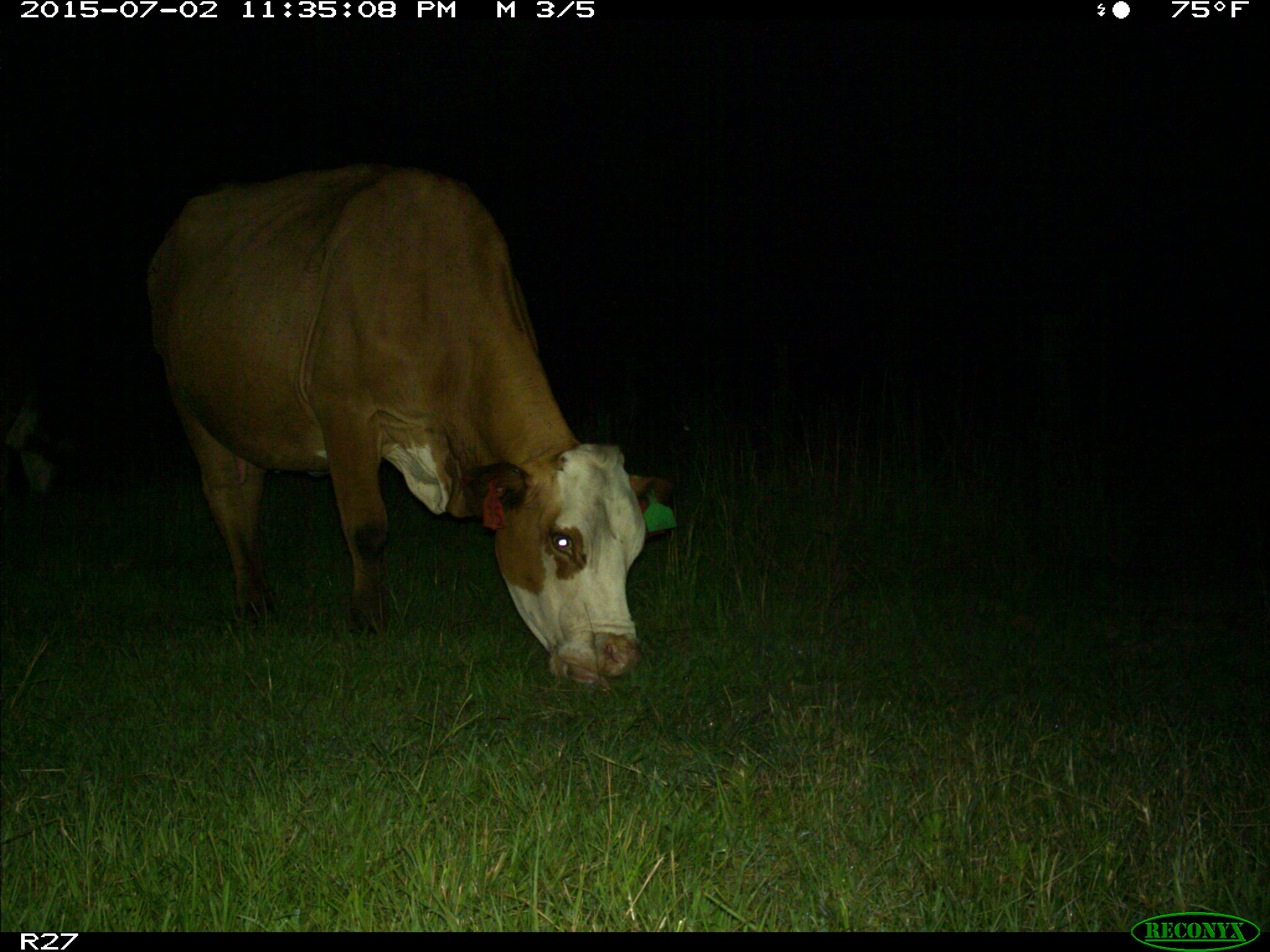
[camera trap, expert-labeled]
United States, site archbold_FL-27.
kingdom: Animalia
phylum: Chordata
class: Mammalia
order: Artiodactyla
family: Bovidae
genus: Bos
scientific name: Bos taurus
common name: domestic cow